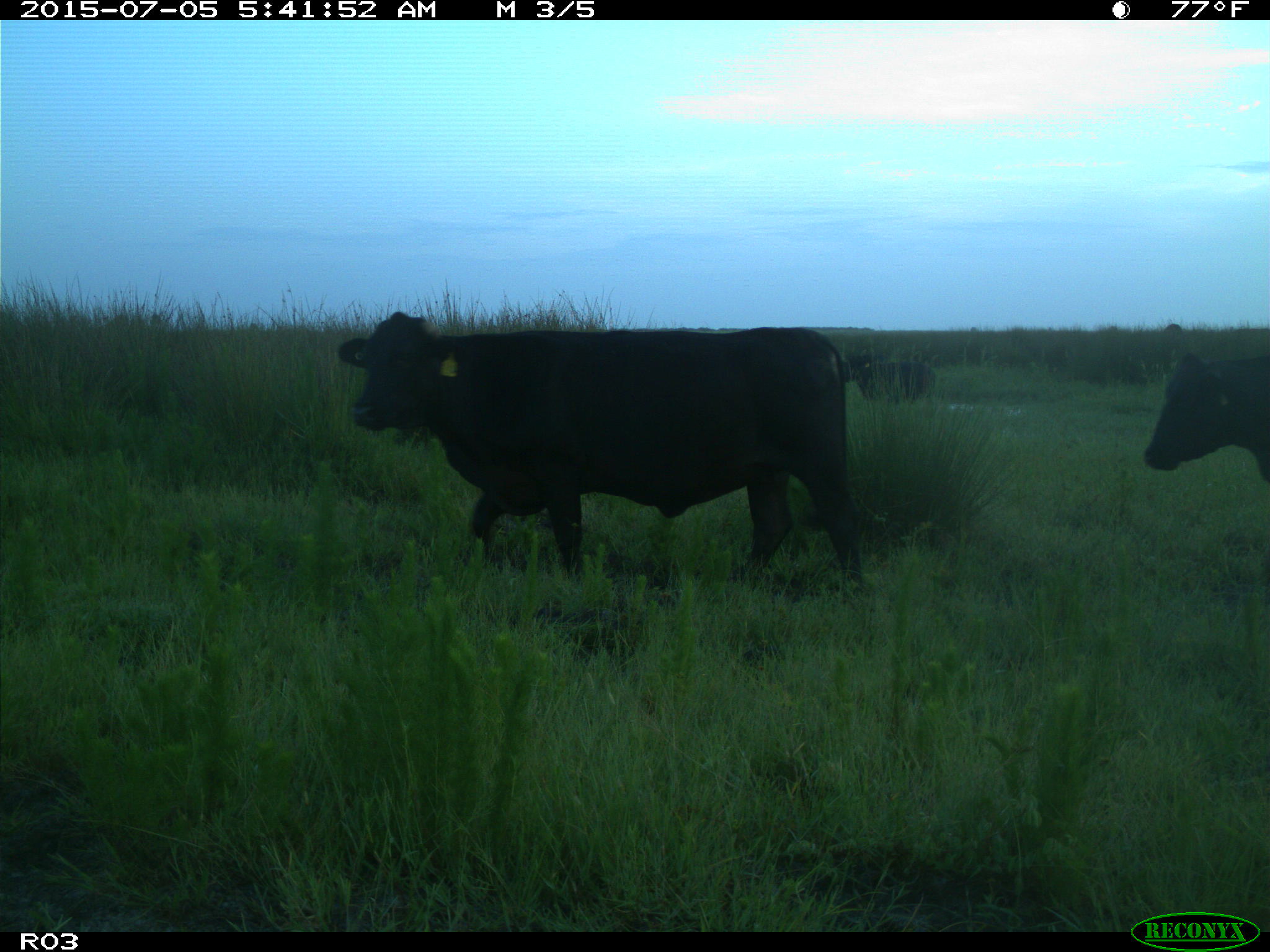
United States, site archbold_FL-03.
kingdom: Animalia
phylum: Chordata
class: Mammalia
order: Artiodactyla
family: Bovidae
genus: Bos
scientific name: Bos taurus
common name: domestic cow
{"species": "Bos taurus (domestic cow)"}